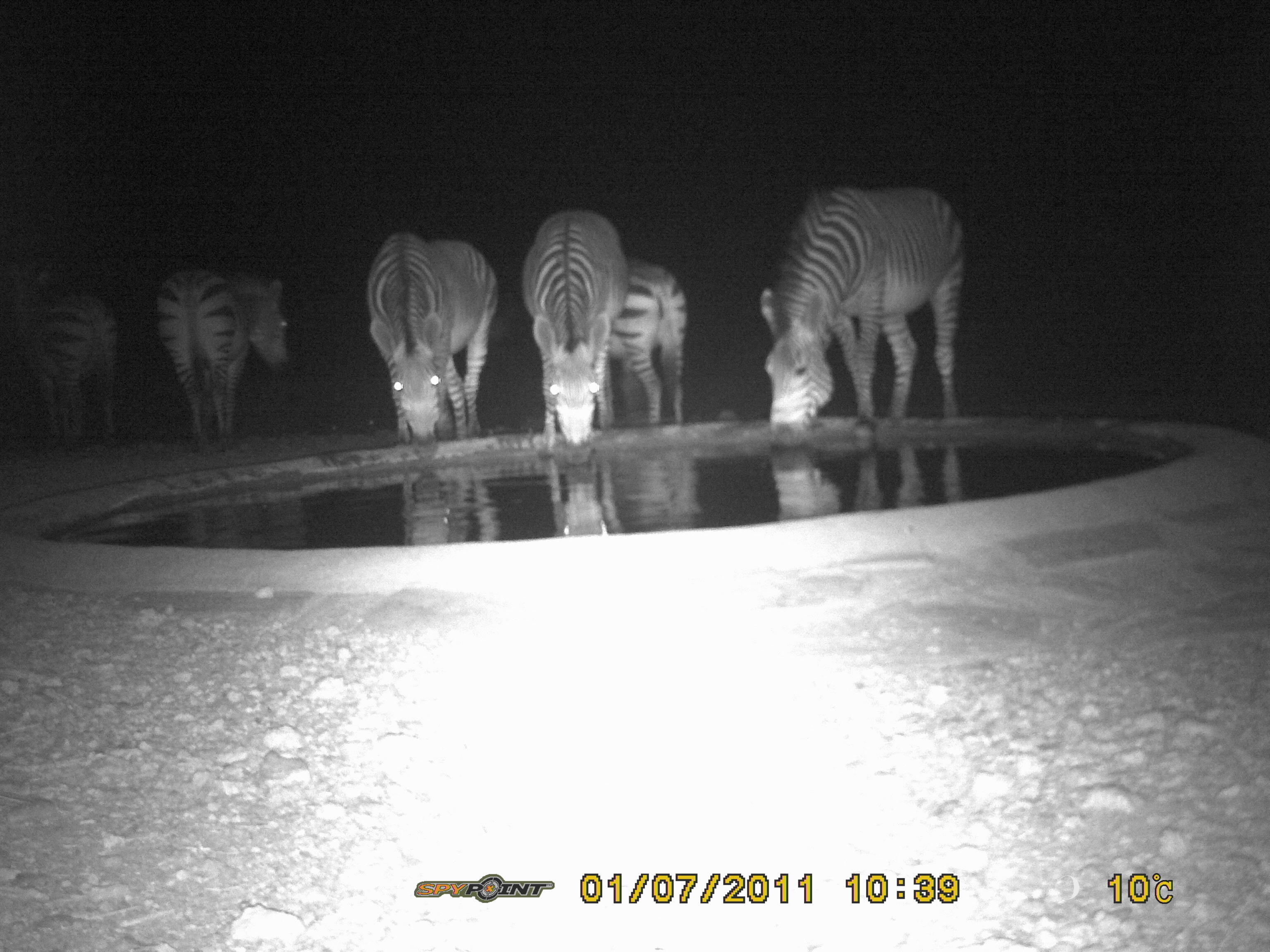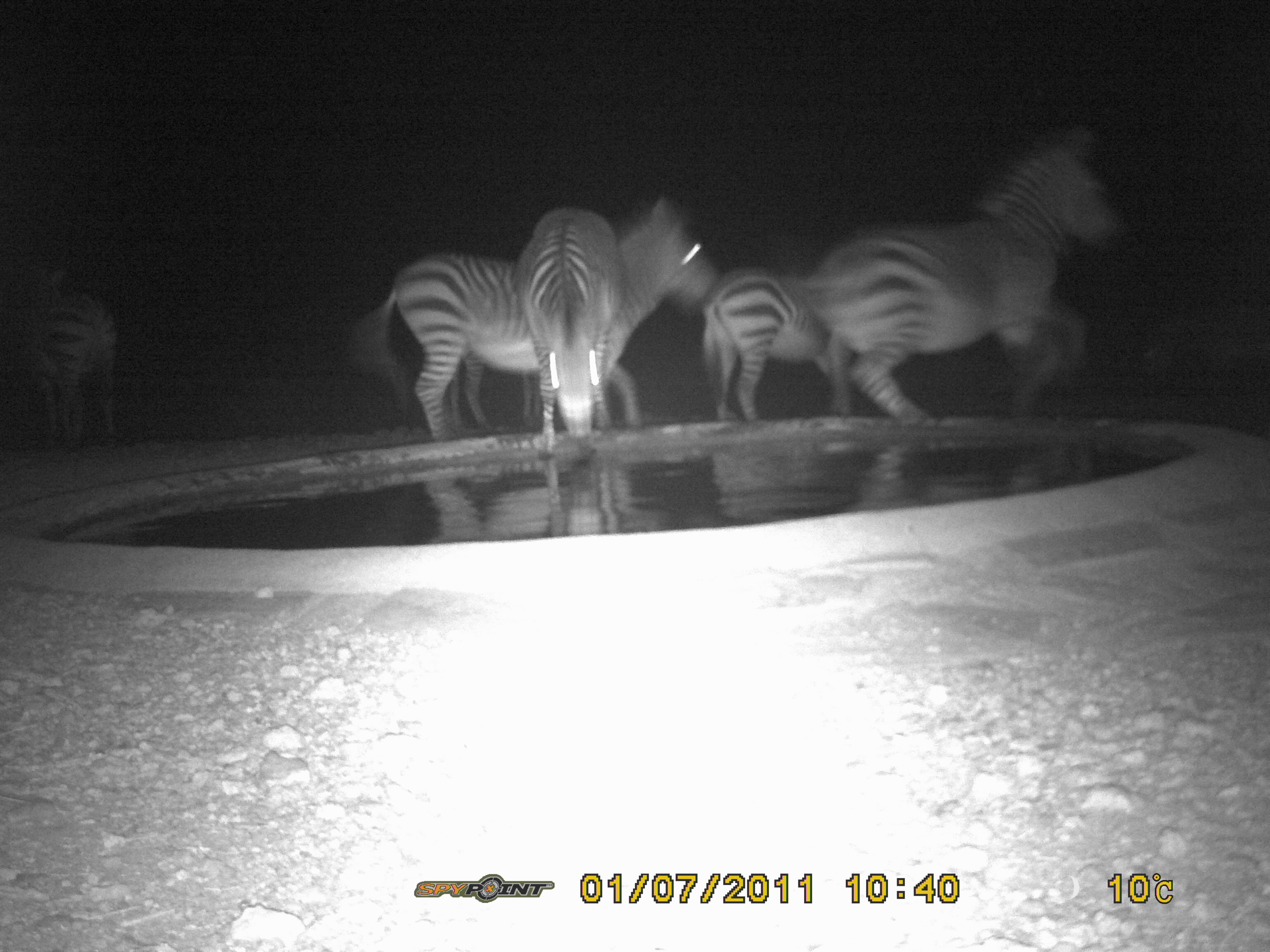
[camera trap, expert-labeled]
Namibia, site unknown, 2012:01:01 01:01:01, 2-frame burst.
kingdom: Animalia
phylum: Chordata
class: Mammalia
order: Perissodactyla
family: Equidae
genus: Equus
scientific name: Equus zebra hartmannae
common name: hartmann's mountain zebra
Equus zebra hartmannae (hartmann's mountain zebra).